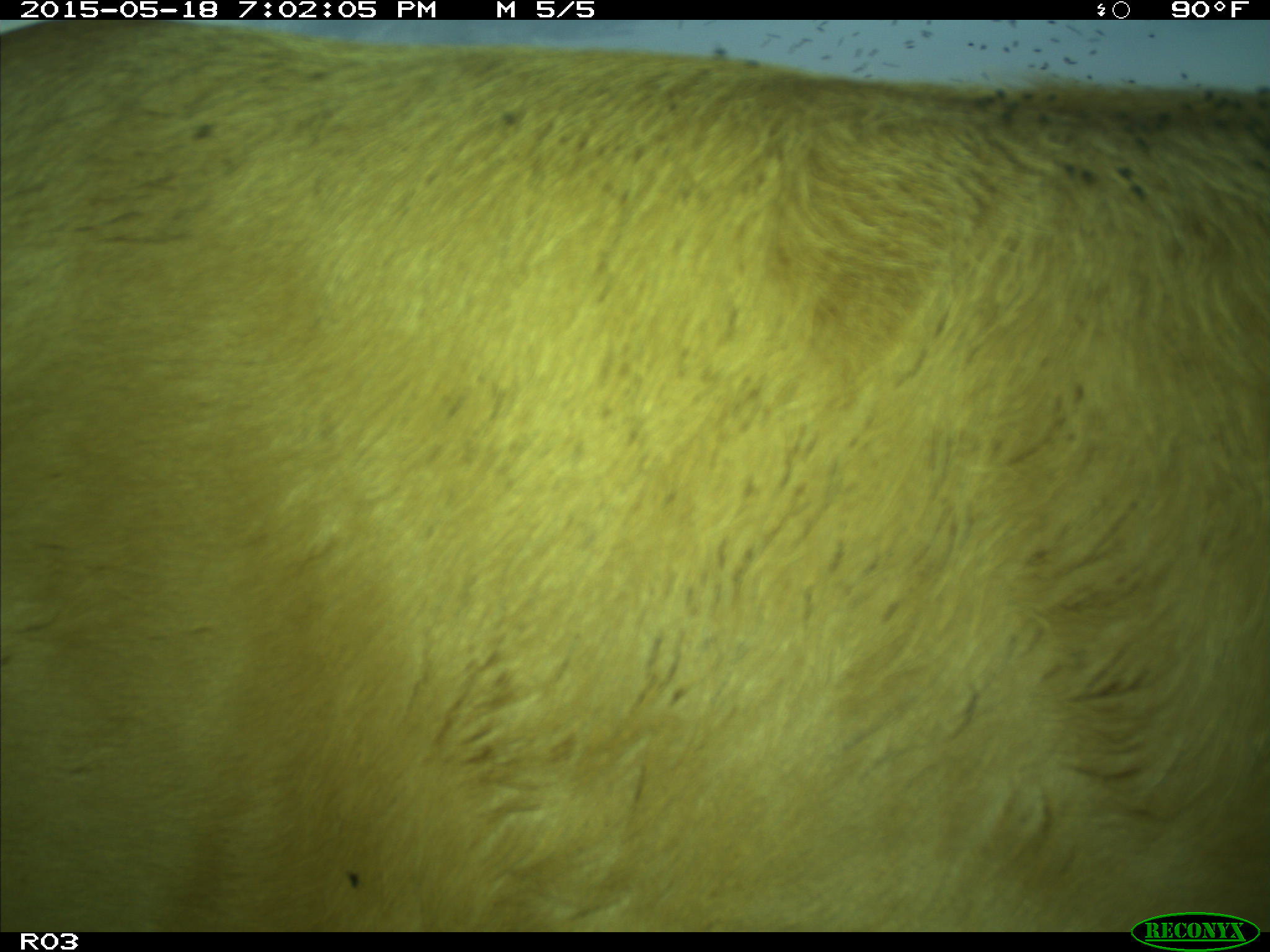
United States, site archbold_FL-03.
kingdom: Animalia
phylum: Chordata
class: Mammalia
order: Artiodactyla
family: Bovidae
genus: Bos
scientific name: Bos taurus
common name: domestic cow